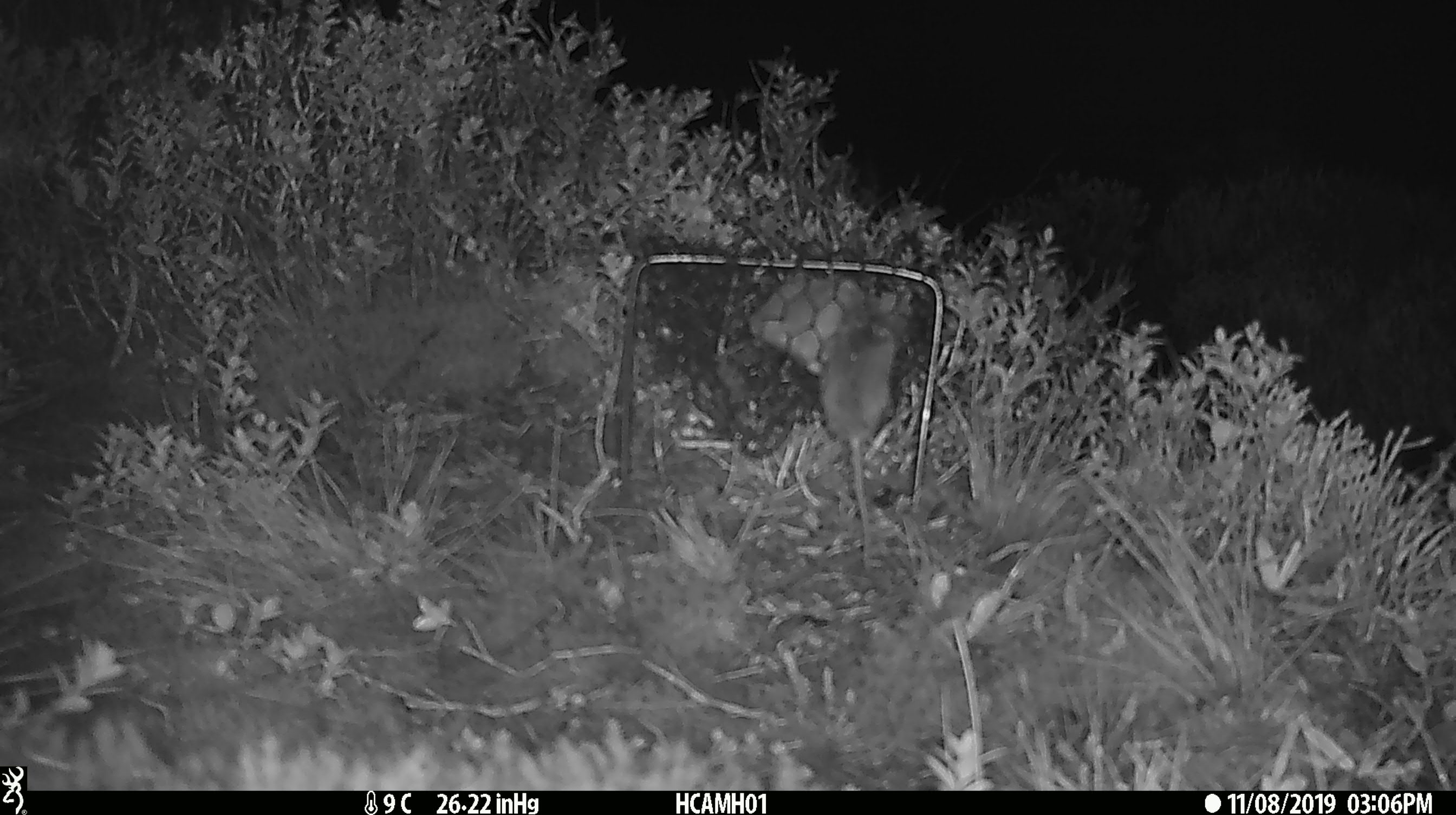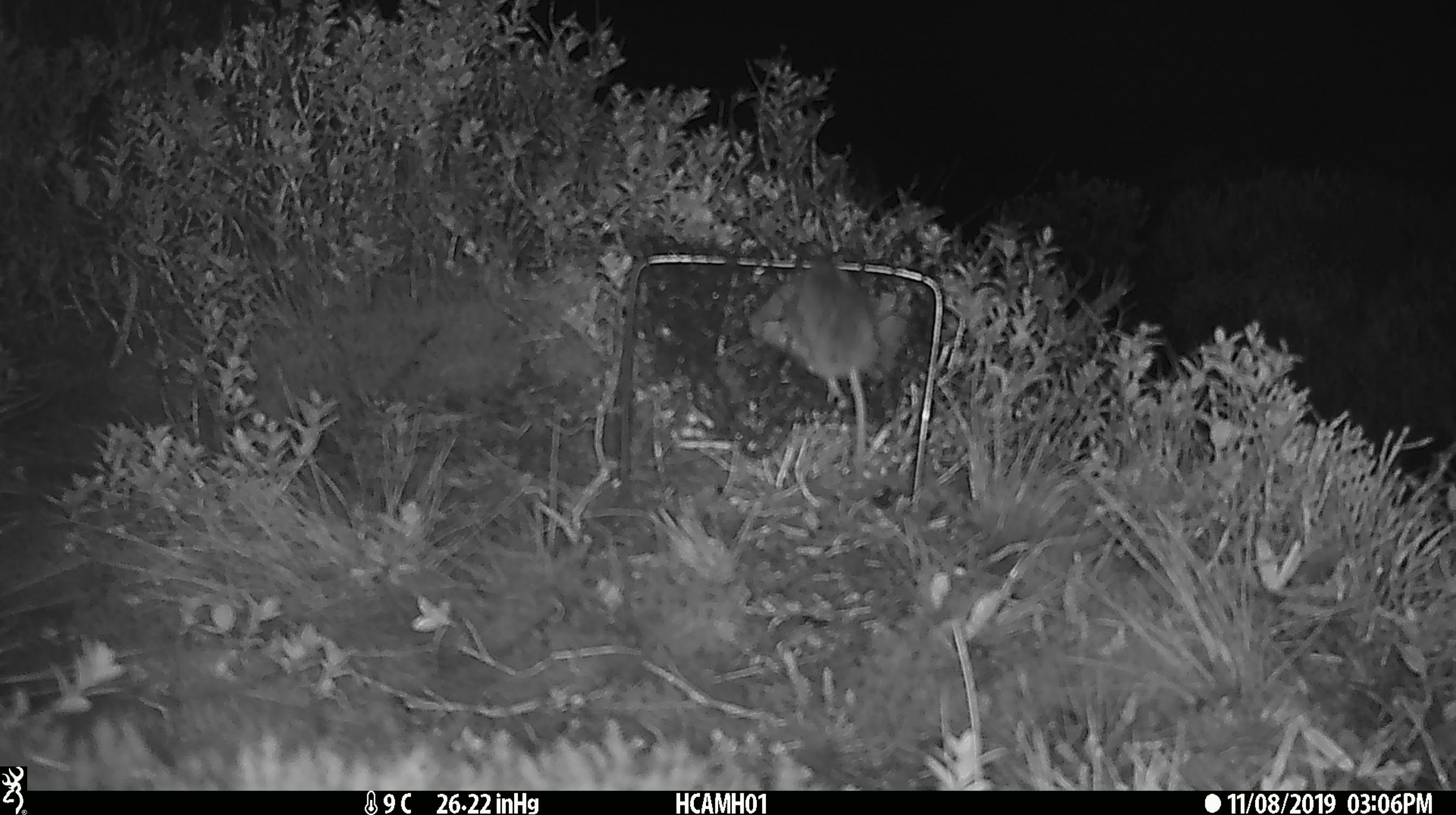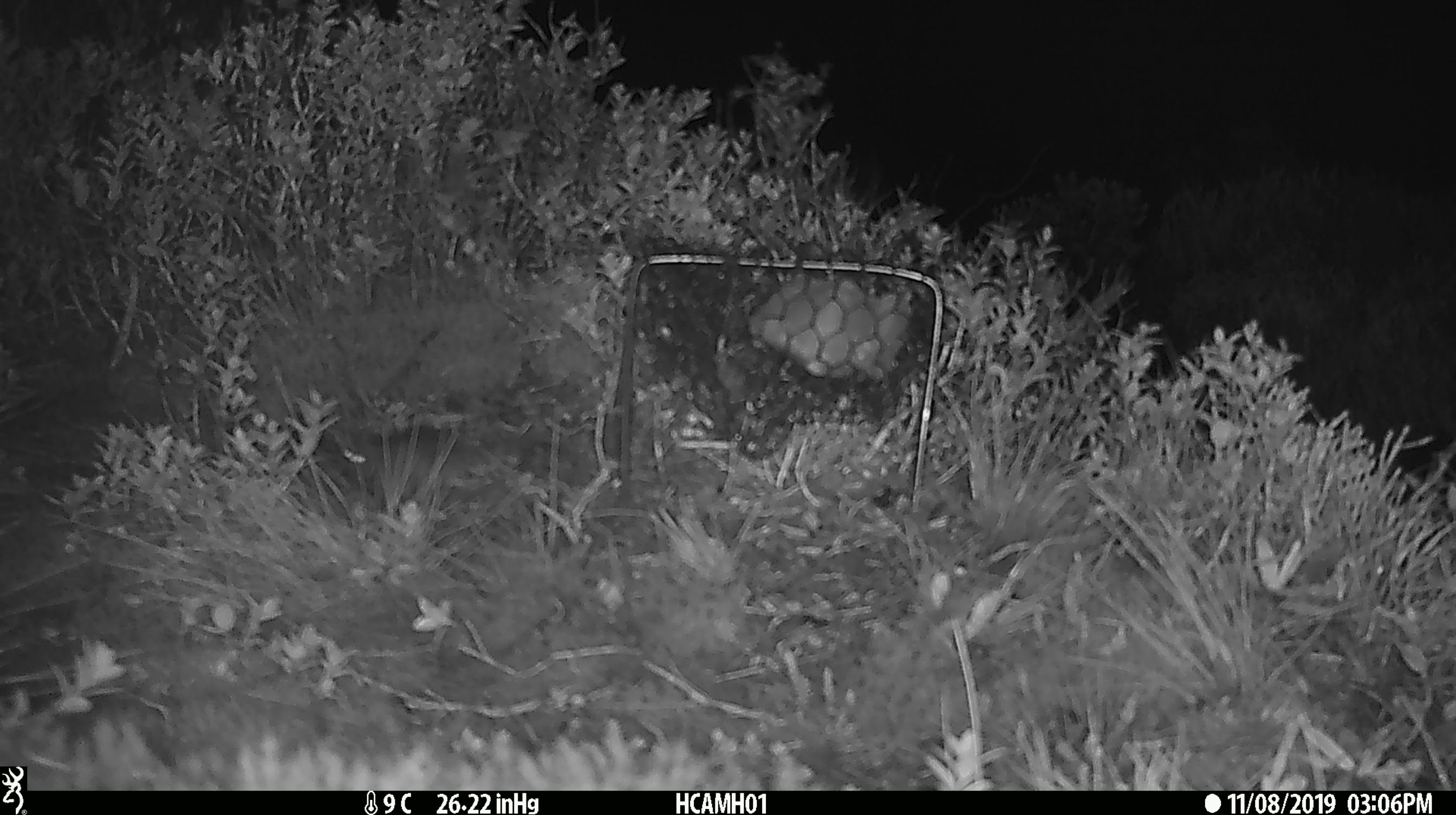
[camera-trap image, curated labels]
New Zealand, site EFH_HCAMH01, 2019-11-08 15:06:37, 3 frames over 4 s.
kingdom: Animalia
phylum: Chordata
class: Mammalia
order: Rodentia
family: Muridae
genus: Mus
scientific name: Mus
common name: mouse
Mouse (Mus).